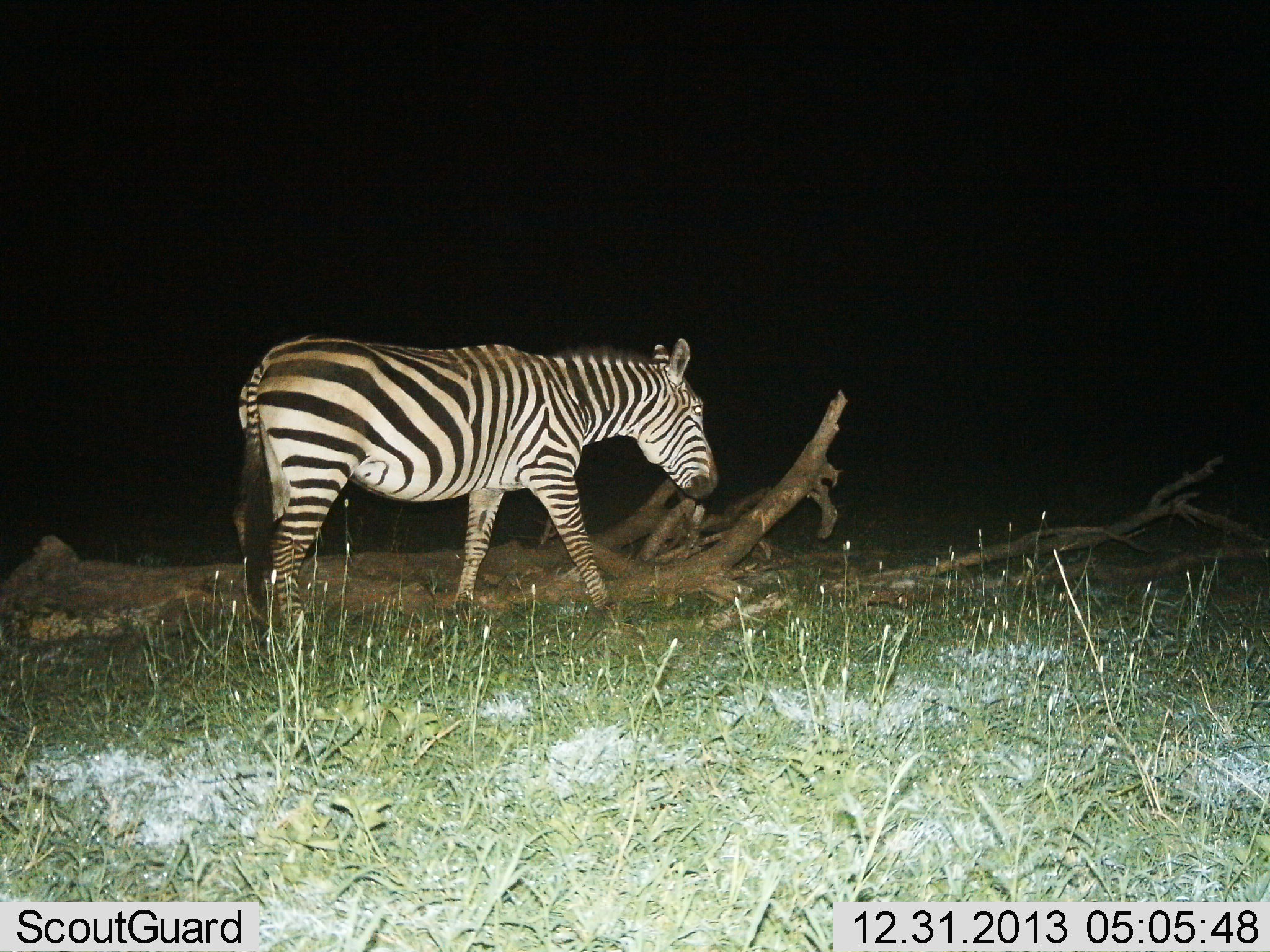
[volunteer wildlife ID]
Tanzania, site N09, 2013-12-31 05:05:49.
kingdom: Animalia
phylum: Chordata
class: Mammalia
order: Perissodactyla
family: Equidae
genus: Equus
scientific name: Equus quagga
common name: plains zebra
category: zebra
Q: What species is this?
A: Zebra (plains zebra) (Equus quagga).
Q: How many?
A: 1.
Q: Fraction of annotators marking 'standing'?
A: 0%.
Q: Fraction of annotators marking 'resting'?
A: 0%.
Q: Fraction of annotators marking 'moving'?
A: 100%.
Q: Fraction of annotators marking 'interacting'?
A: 0%.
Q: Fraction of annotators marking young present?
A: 0%.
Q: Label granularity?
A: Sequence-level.